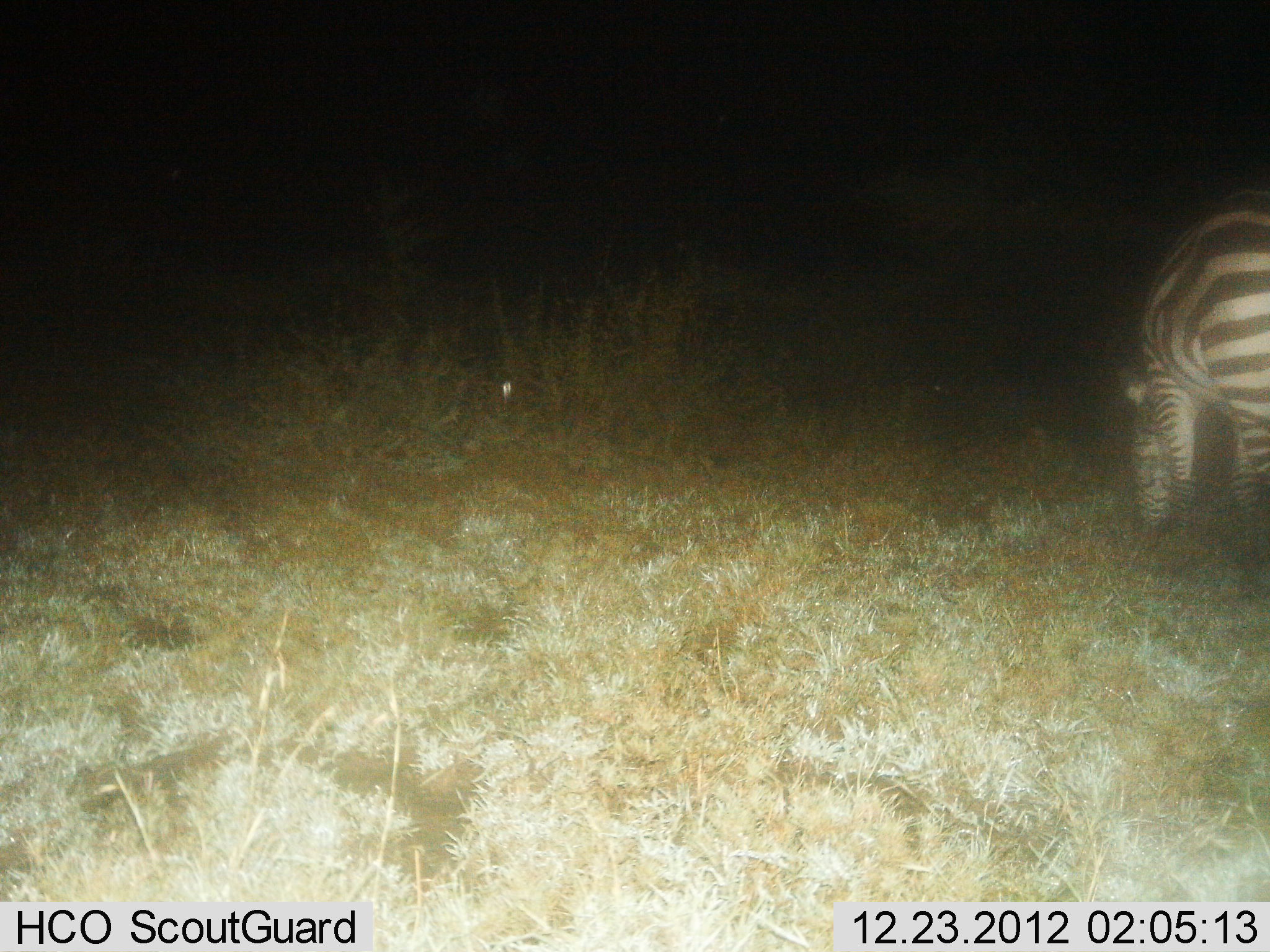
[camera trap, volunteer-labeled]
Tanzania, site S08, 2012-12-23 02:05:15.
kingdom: Animalia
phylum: Chordata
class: Mammalia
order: Perissodactyla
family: Equidae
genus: Equus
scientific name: Equus quagga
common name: plains zebra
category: zebra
Zebra (plains zebra) (Equus quagga), count 1. Behavior (volunteer vote fractions): standing 30%, resting 0%, moving 0%, interacting 0%. Young present (vote fraction): 0%. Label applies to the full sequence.